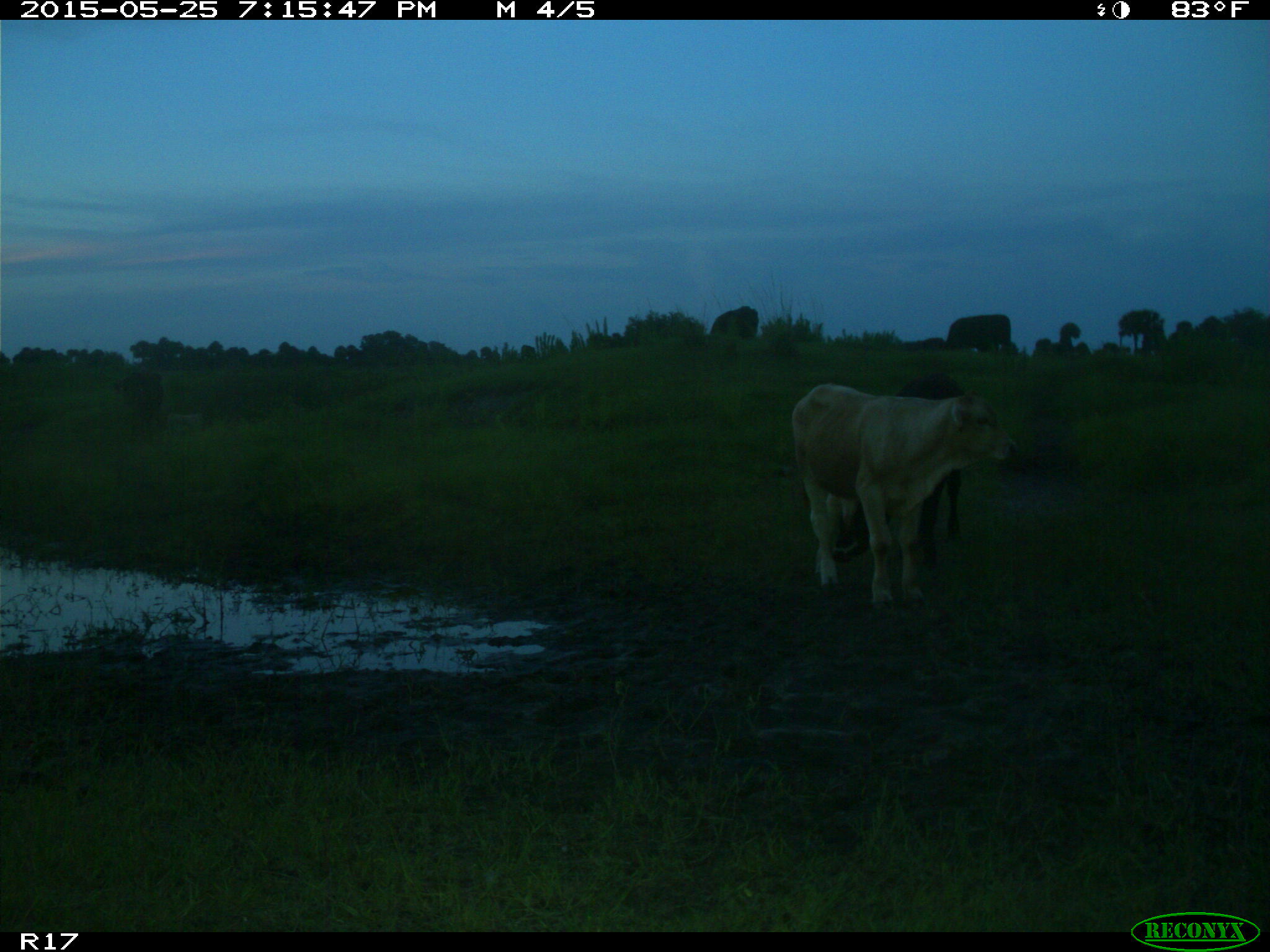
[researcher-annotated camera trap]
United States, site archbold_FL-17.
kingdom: Animalia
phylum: Chordata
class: Mammalia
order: Artiodactyla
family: Bovidae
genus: Bos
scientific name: Bos taurus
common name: domestic cow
Bos taurus (domestic cow).